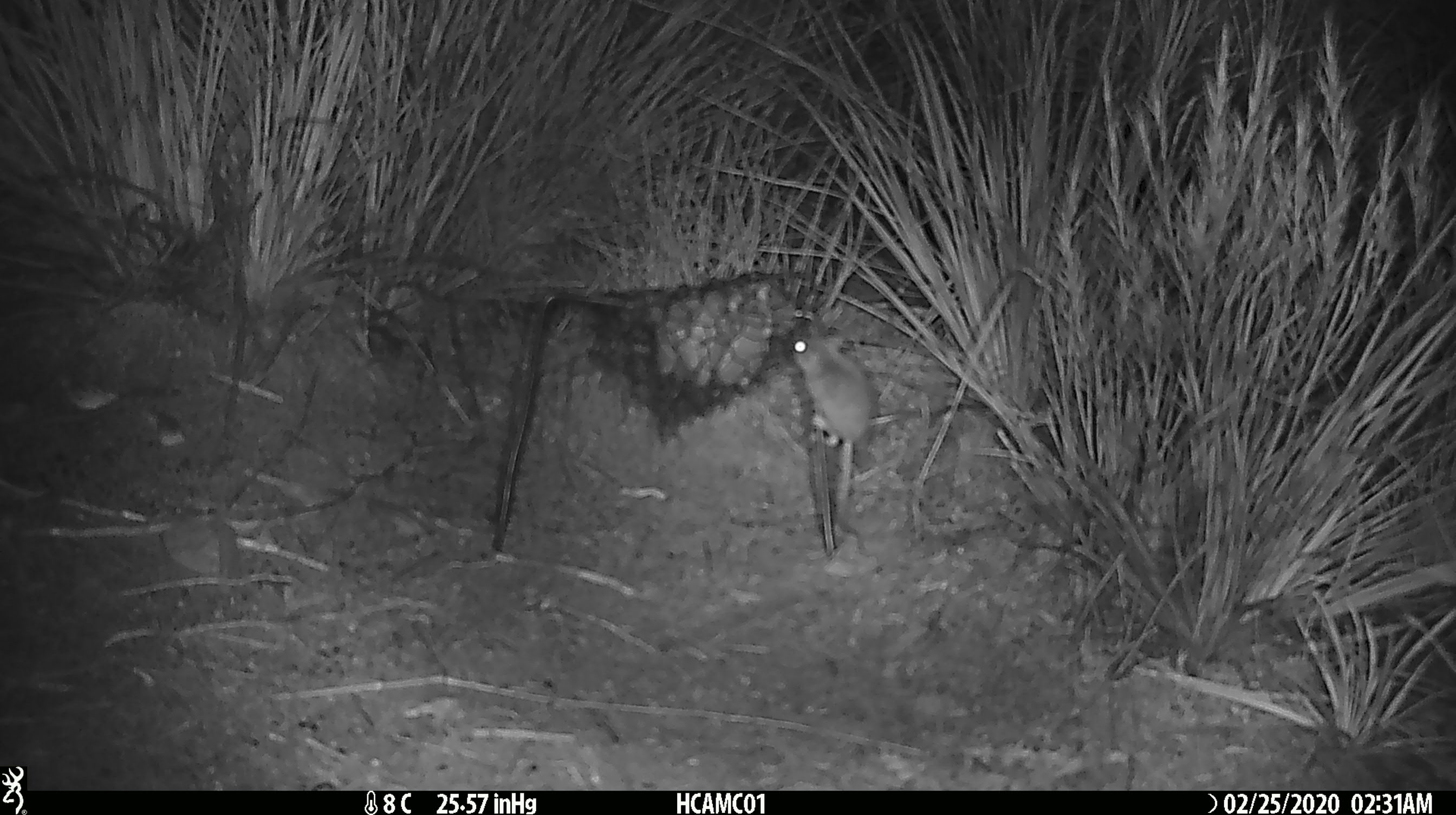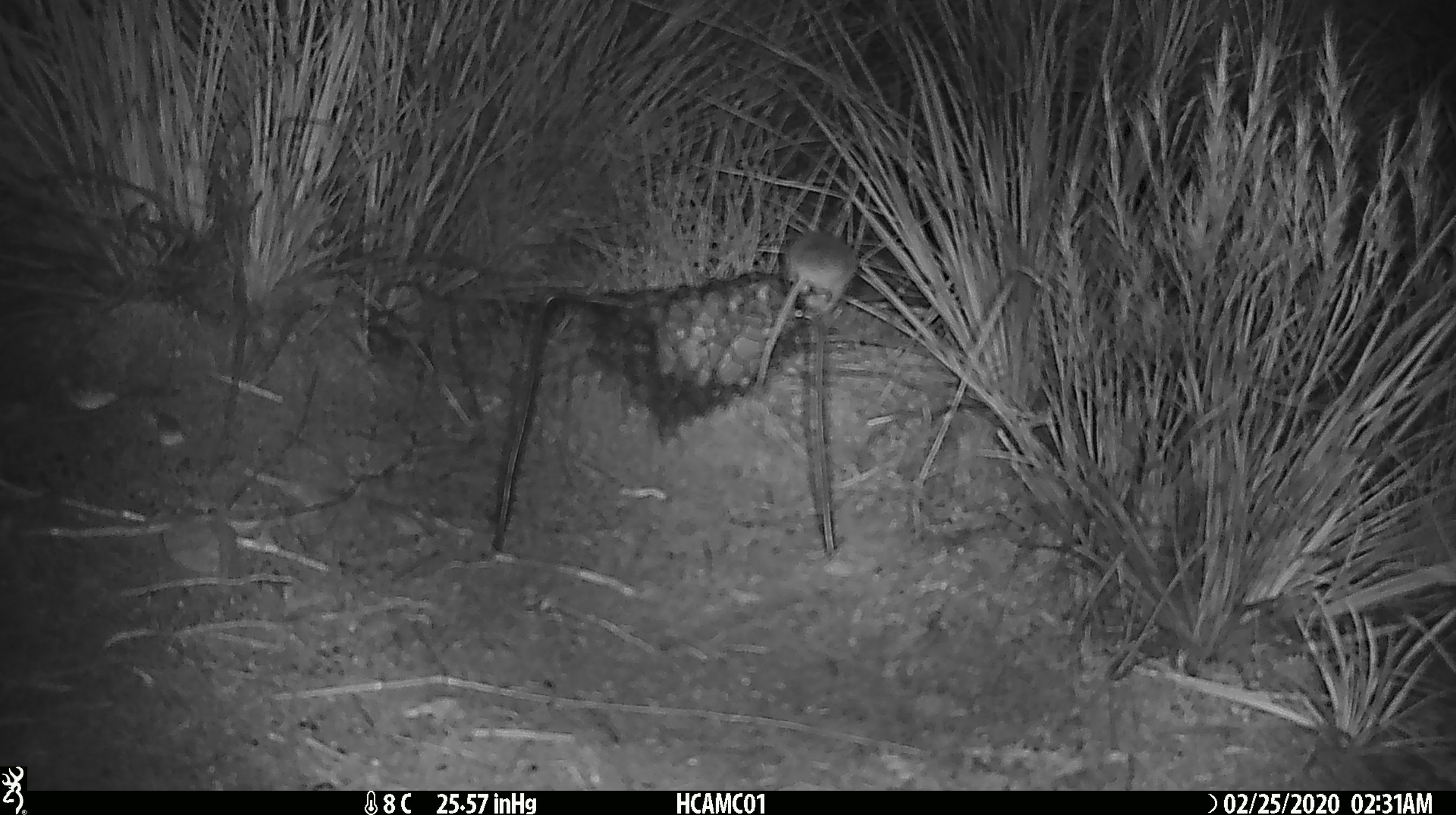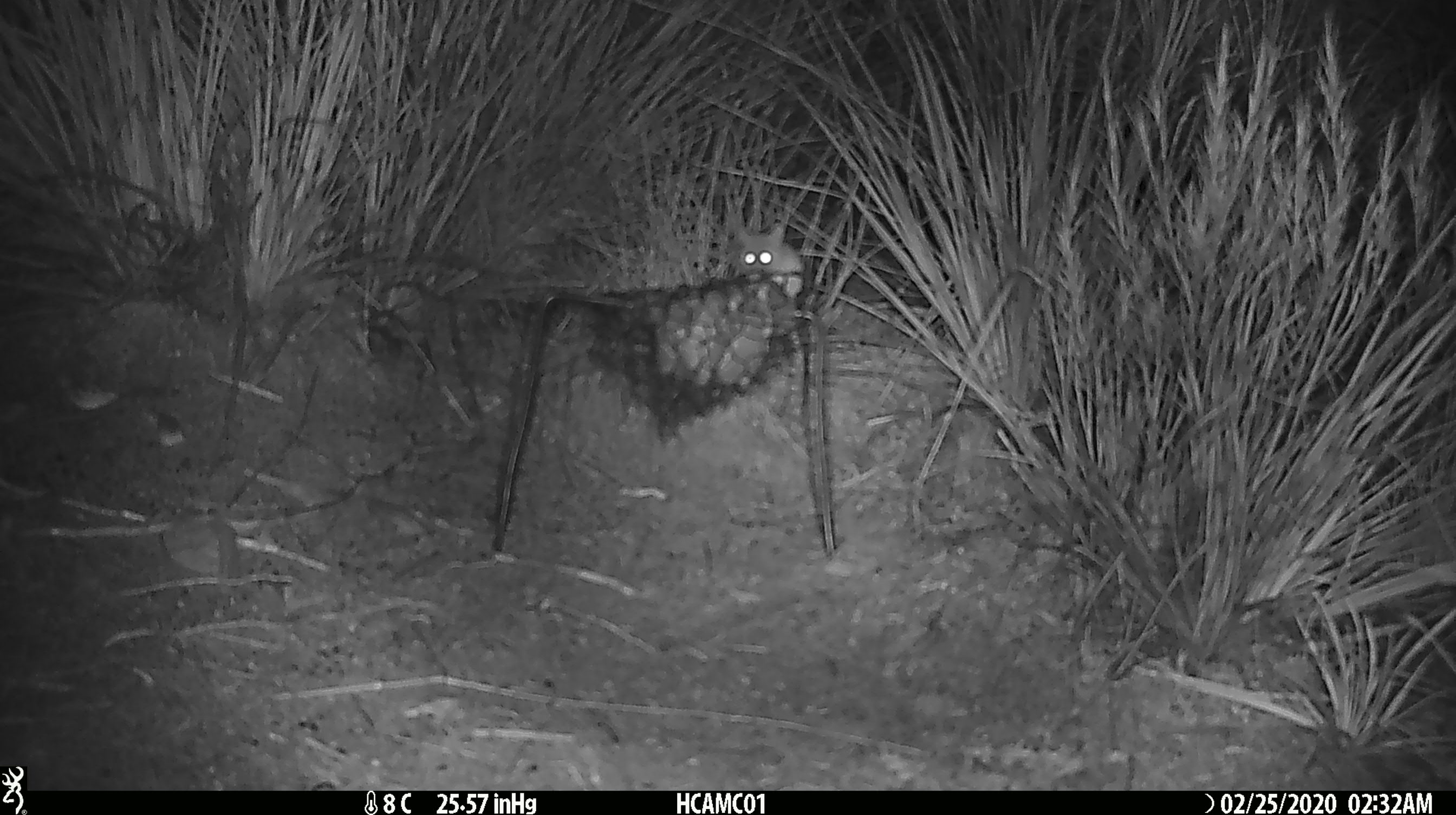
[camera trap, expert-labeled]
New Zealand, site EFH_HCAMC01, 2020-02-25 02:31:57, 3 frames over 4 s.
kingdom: Animalia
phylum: Chordata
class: Mammalia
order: Rodentia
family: Muridae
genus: Mus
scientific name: Mus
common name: mouse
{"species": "mouse (Mus)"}